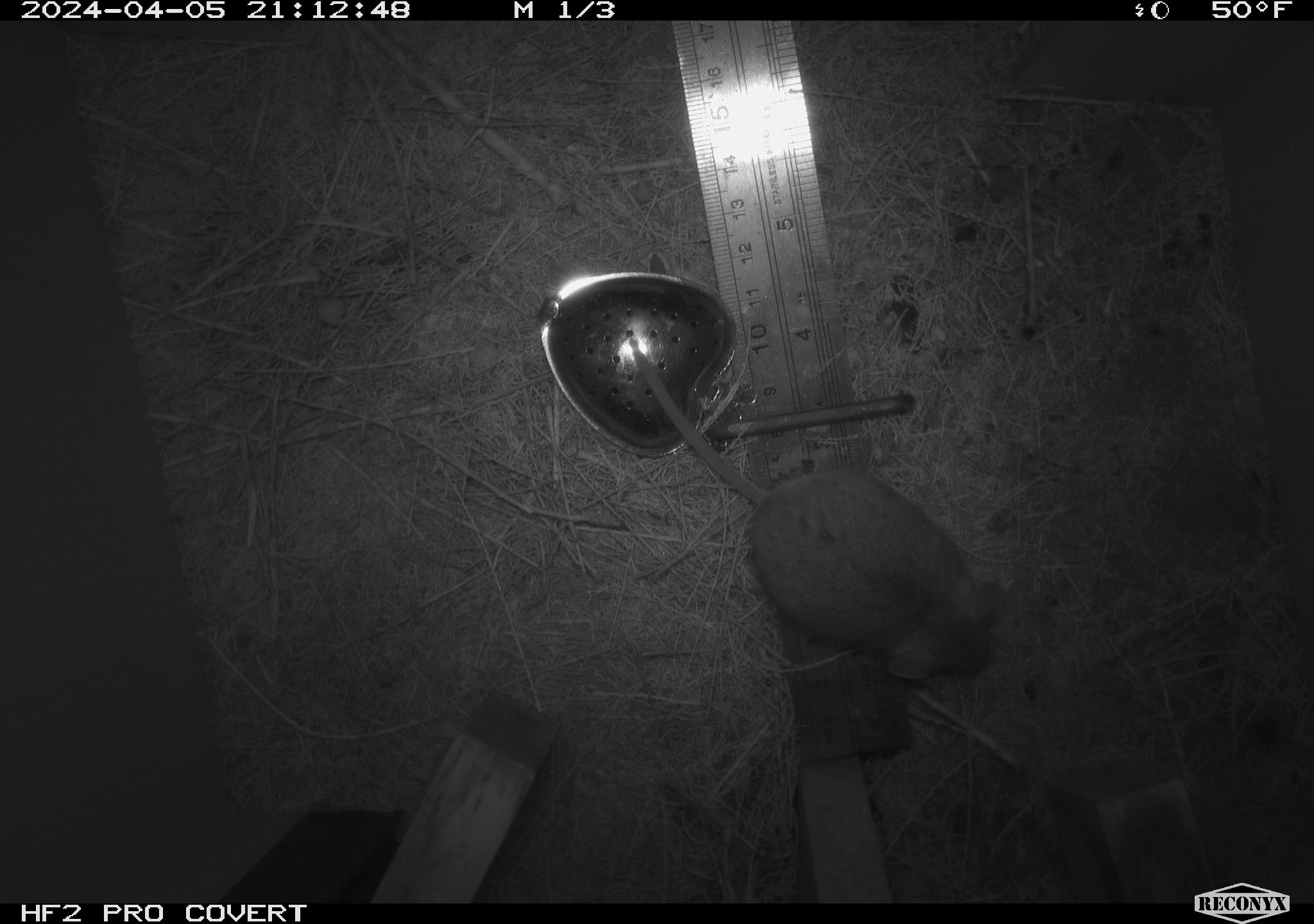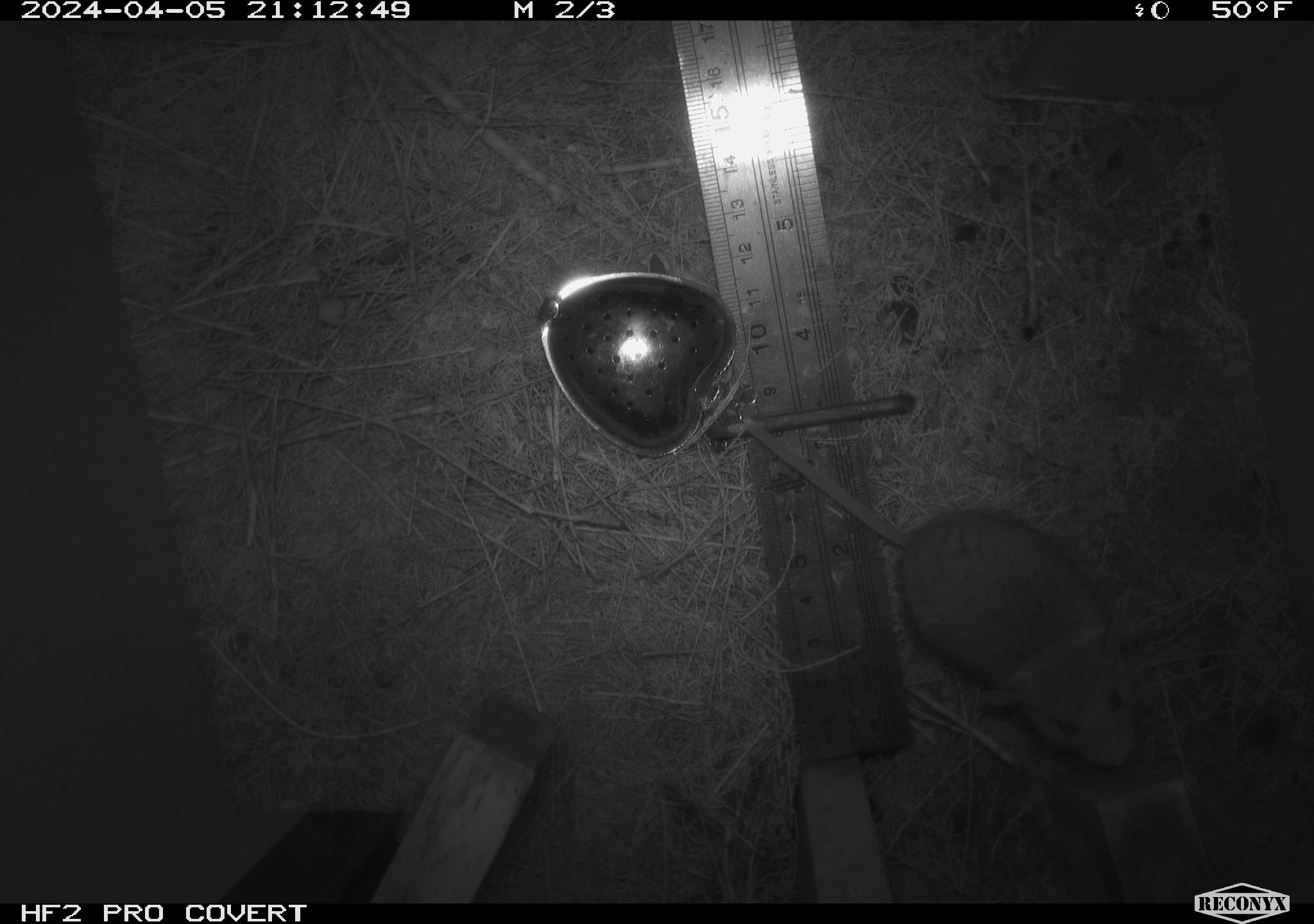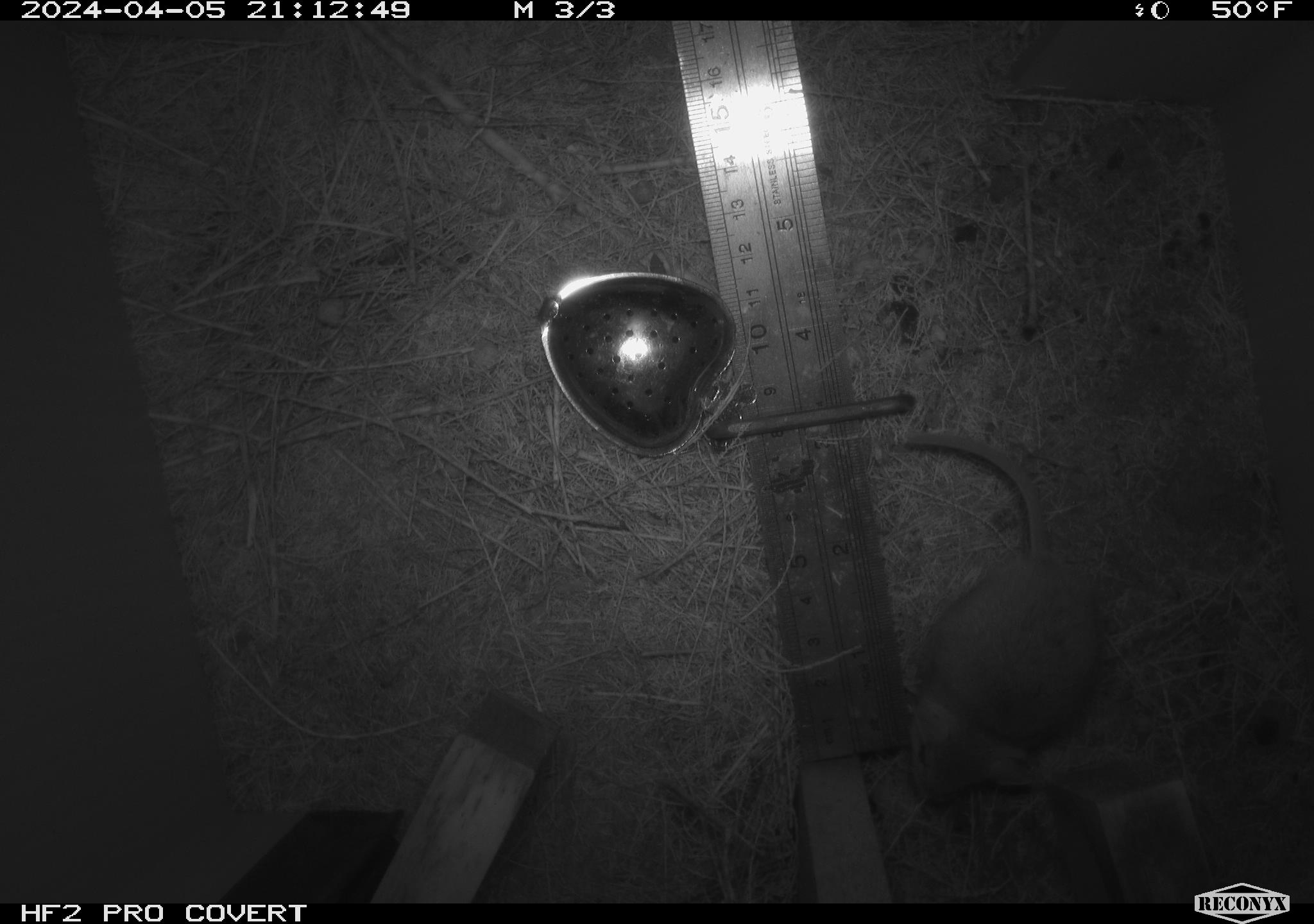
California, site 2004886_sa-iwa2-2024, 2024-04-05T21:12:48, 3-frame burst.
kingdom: Animalia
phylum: Chordata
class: Mammalia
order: Rodentia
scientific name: Rodentia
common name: mouse species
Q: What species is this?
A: Mouse species (Rodentia).